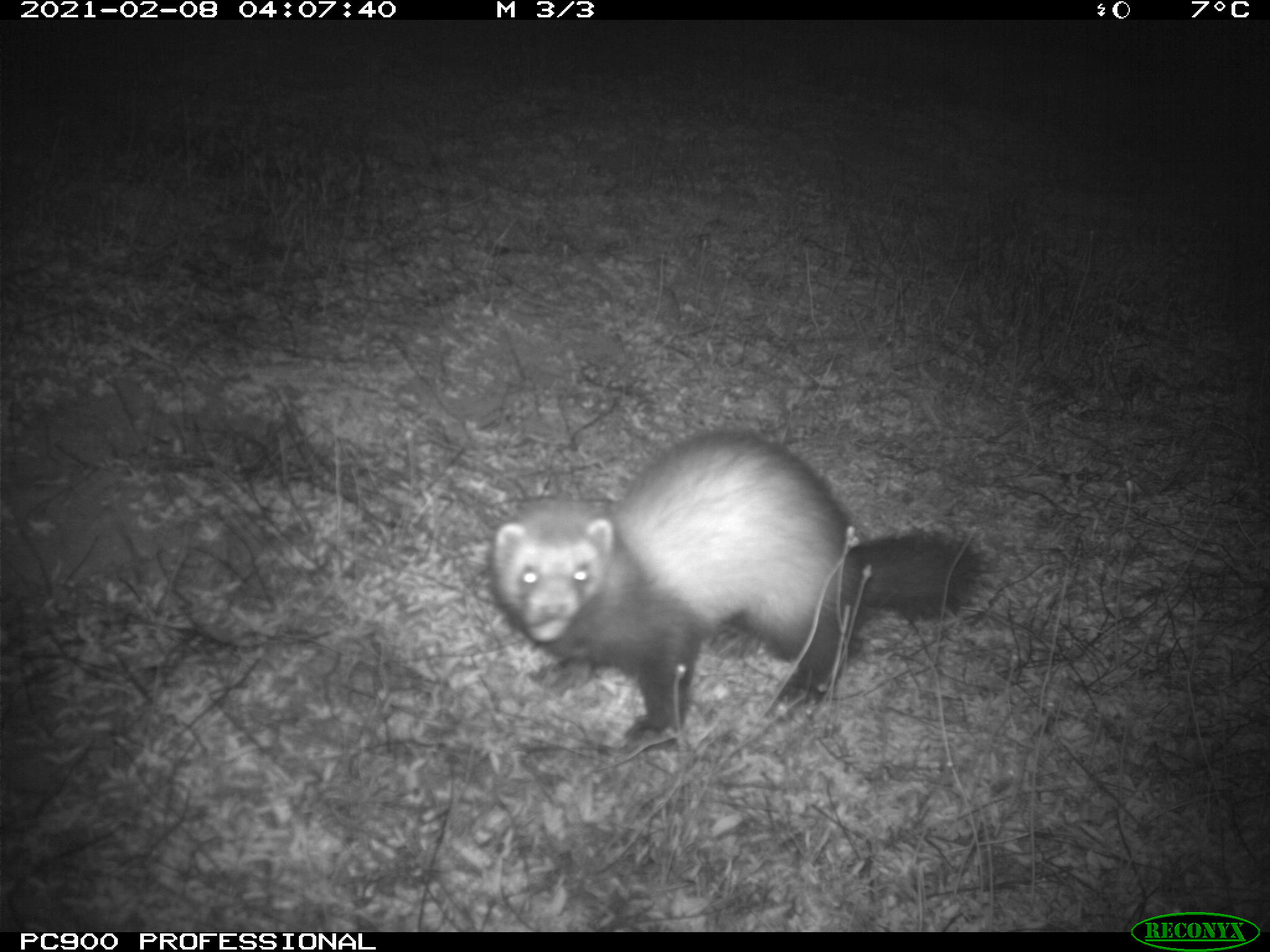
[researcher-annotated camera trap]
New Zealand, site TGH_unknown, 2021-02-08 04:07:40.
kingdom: Animalia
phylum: Chordata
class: Mammalia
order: Carnivora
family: Mustelidae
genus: Mustela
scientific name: Mustela furo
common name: ferret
Ferret (Mustela furo).